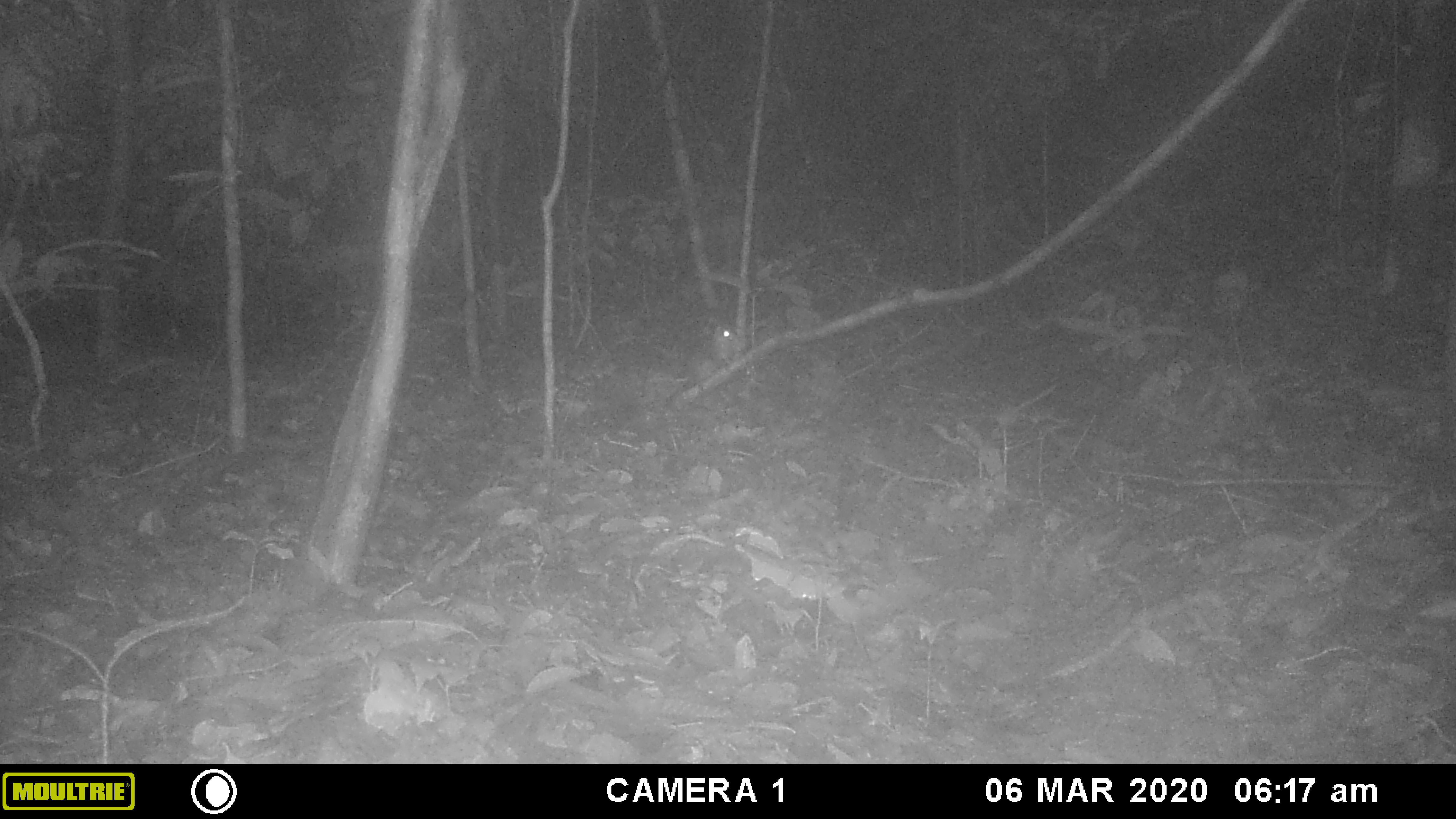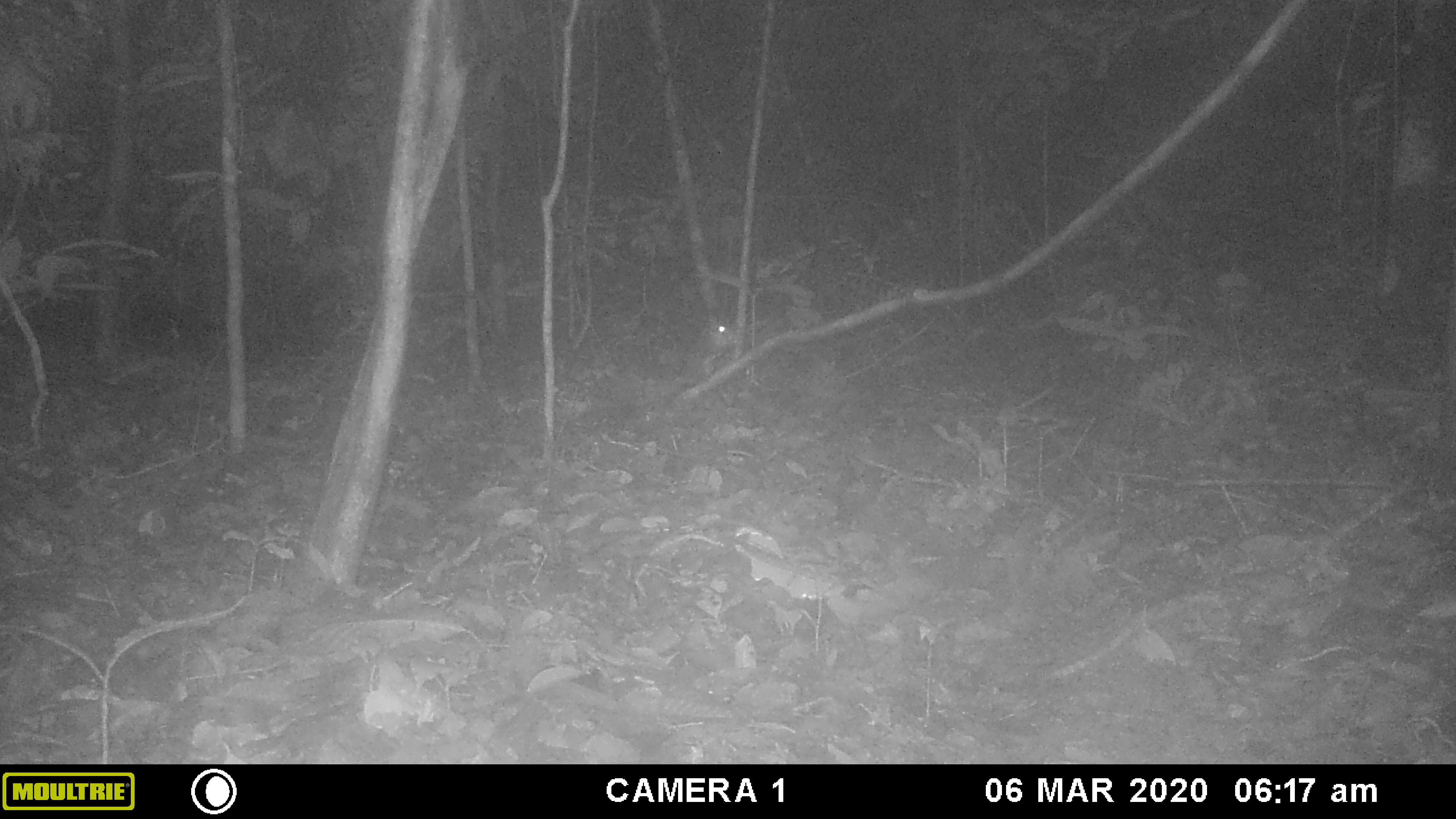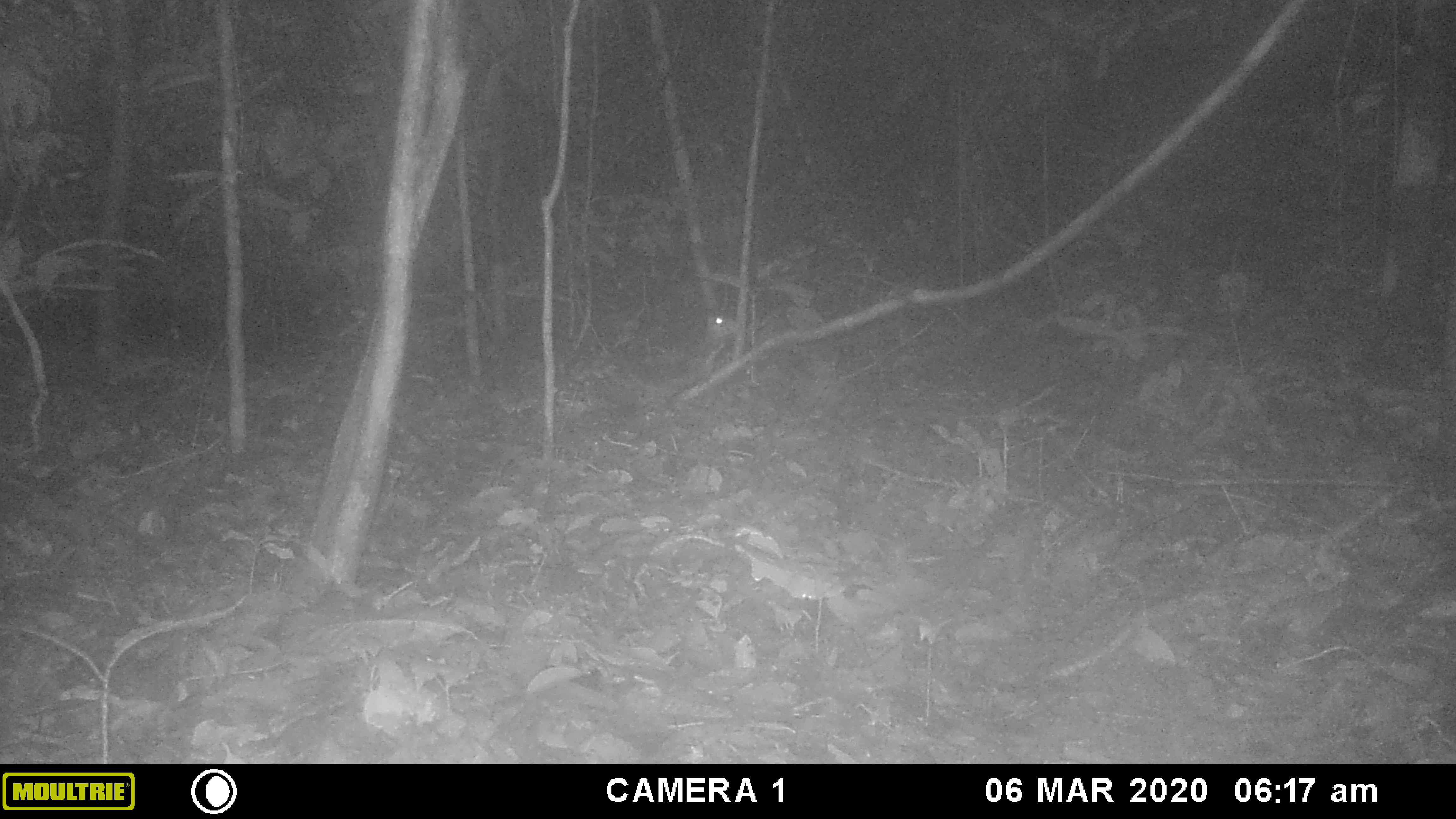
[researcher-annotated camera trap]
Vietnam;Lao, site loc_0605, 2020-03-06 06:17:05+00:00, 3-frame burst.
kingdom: Animalia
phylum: Chordata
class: Mammalia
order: Rodentia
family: Sciuridae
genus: Dremomys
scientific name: Dremomys rufigenis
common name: red-cheeked squirrel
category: red cheeked squirrel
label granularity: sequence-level